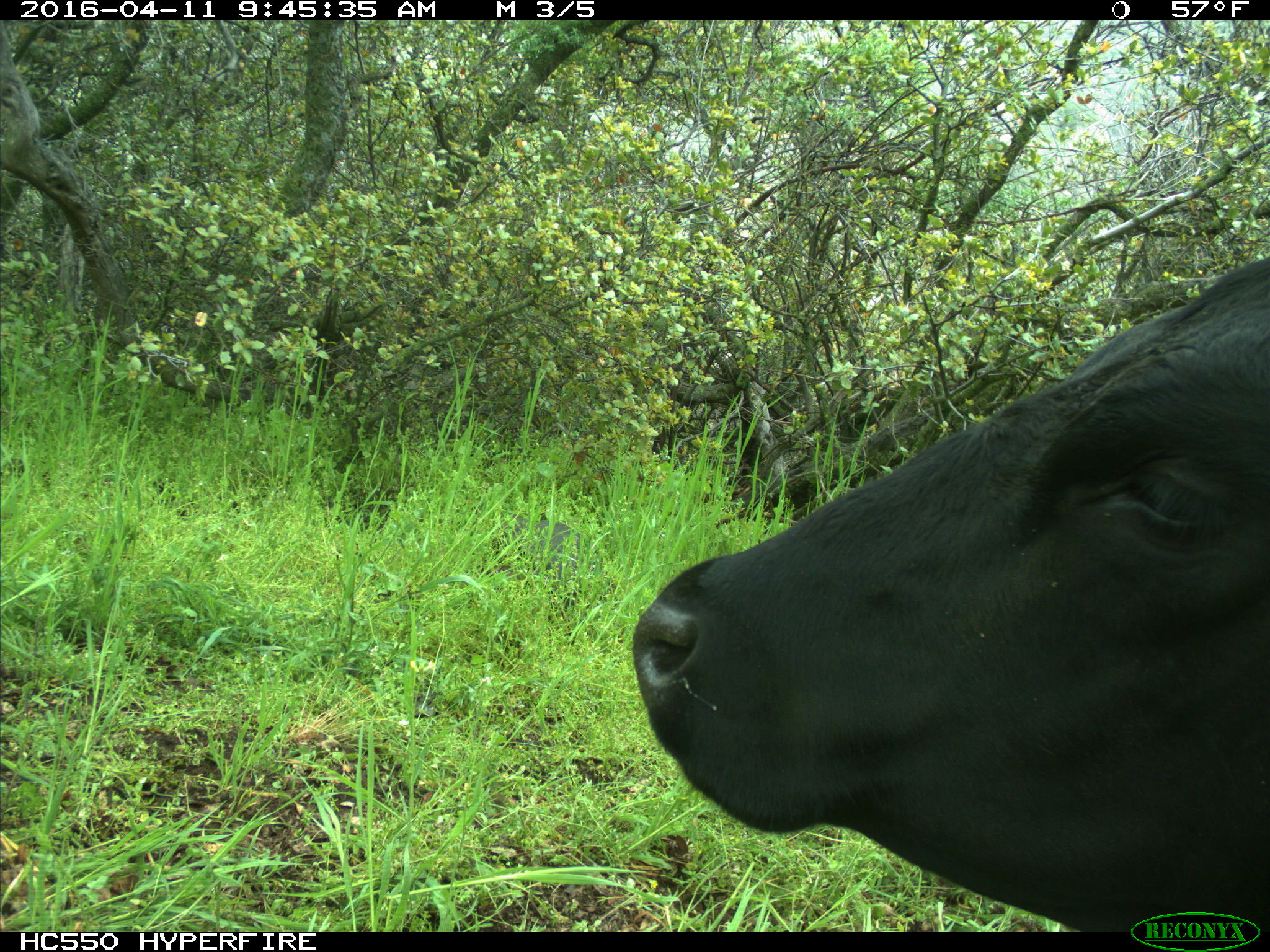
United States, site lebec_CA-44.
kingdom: Animalia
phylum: Chordata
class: Mammalia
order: Artiodactyla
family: Bovidae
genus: Bos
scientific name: Bos taurus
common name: domestic cow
Bos taurus (domestic cow).